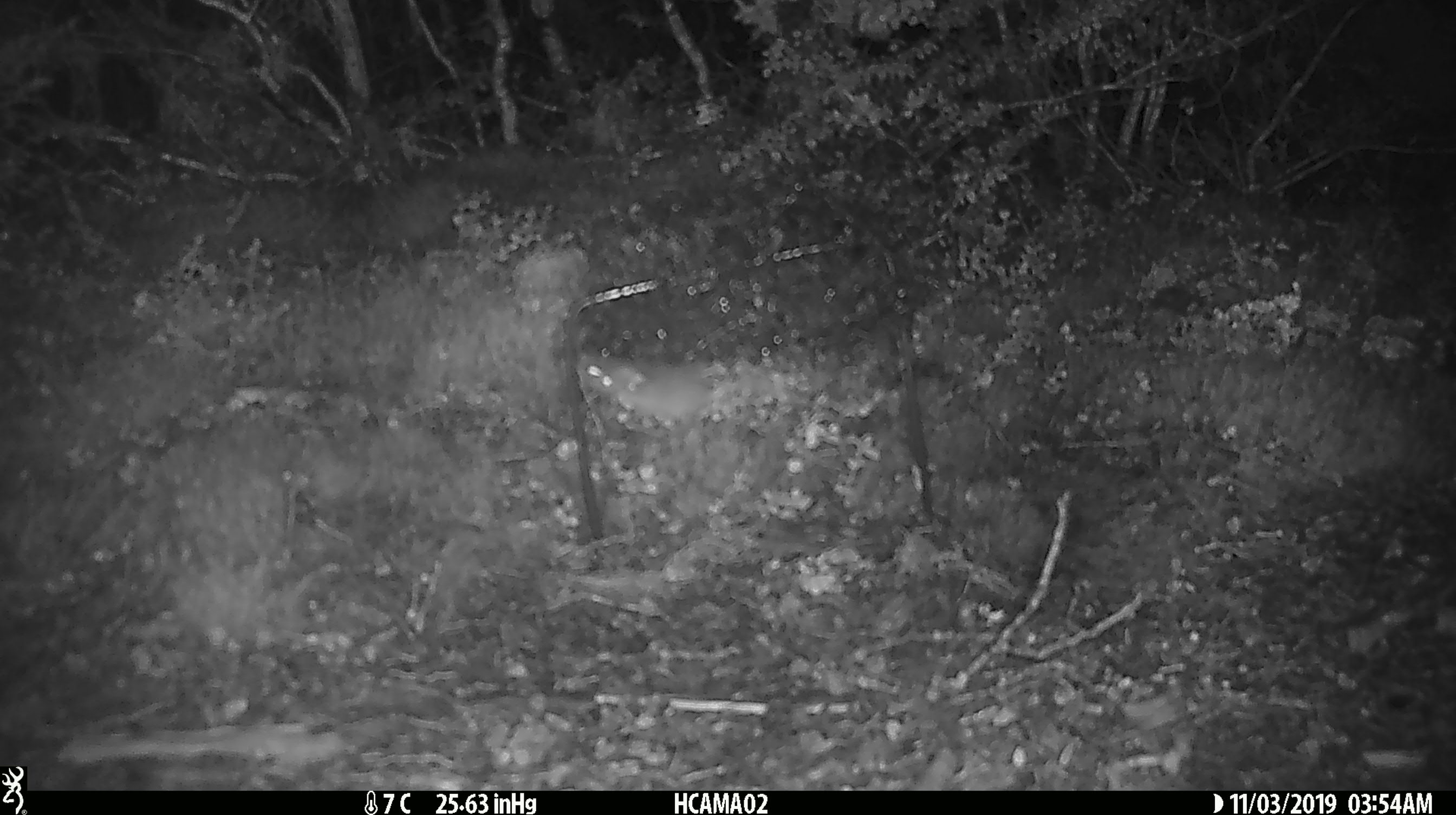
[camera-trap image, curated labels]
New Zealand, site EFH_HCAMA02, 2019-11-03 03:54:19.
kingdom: Animalia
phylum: Chordata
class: Mammalia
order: Rodentia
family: Muridae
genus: Mus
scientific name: Mus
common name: mouse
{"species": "mouse (Mus)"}